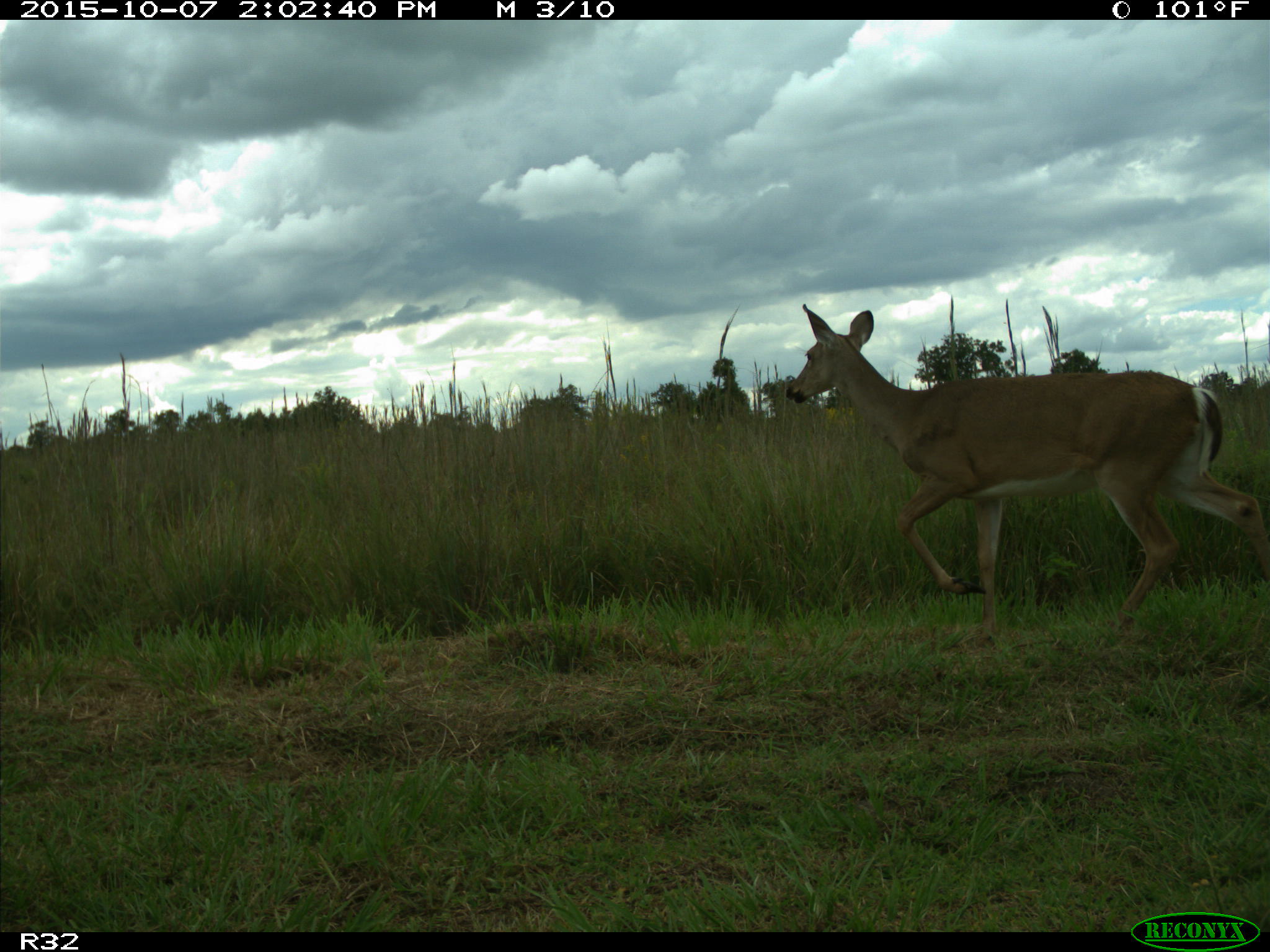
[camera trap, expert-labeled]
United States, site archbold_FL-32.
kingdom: Animalia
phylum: Chordata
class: Mammalia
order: Artiodactyla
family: Cervidae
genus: Odocoileus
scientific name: Odocoileus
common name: deer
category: unidentified deer